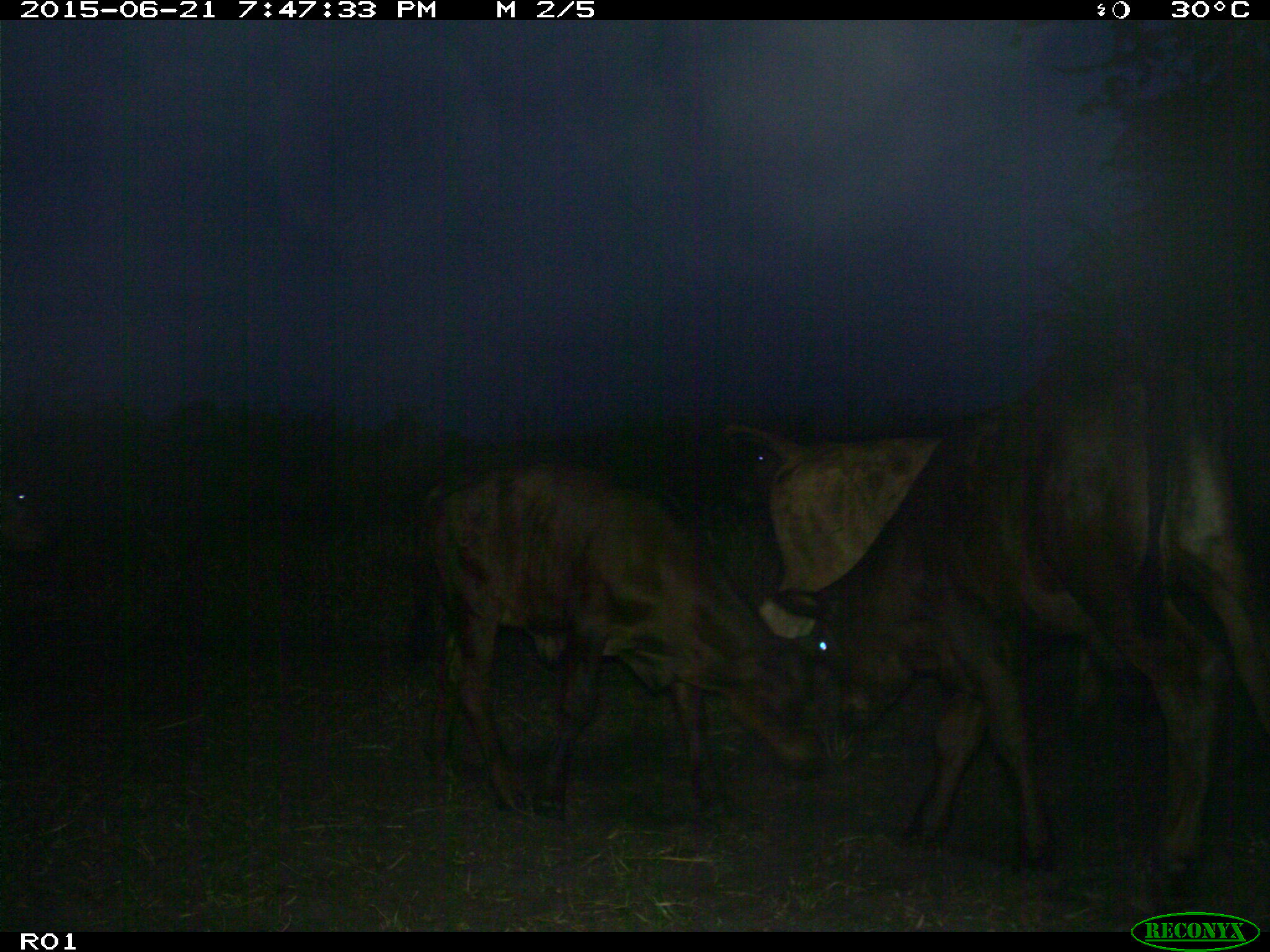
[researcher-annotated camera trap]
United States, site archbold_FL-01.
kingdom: Animalia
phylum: Chordata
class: Mammalia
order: Artiodactyla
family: Bovidae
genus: Bos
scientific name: Bos taurus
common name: domestic cow